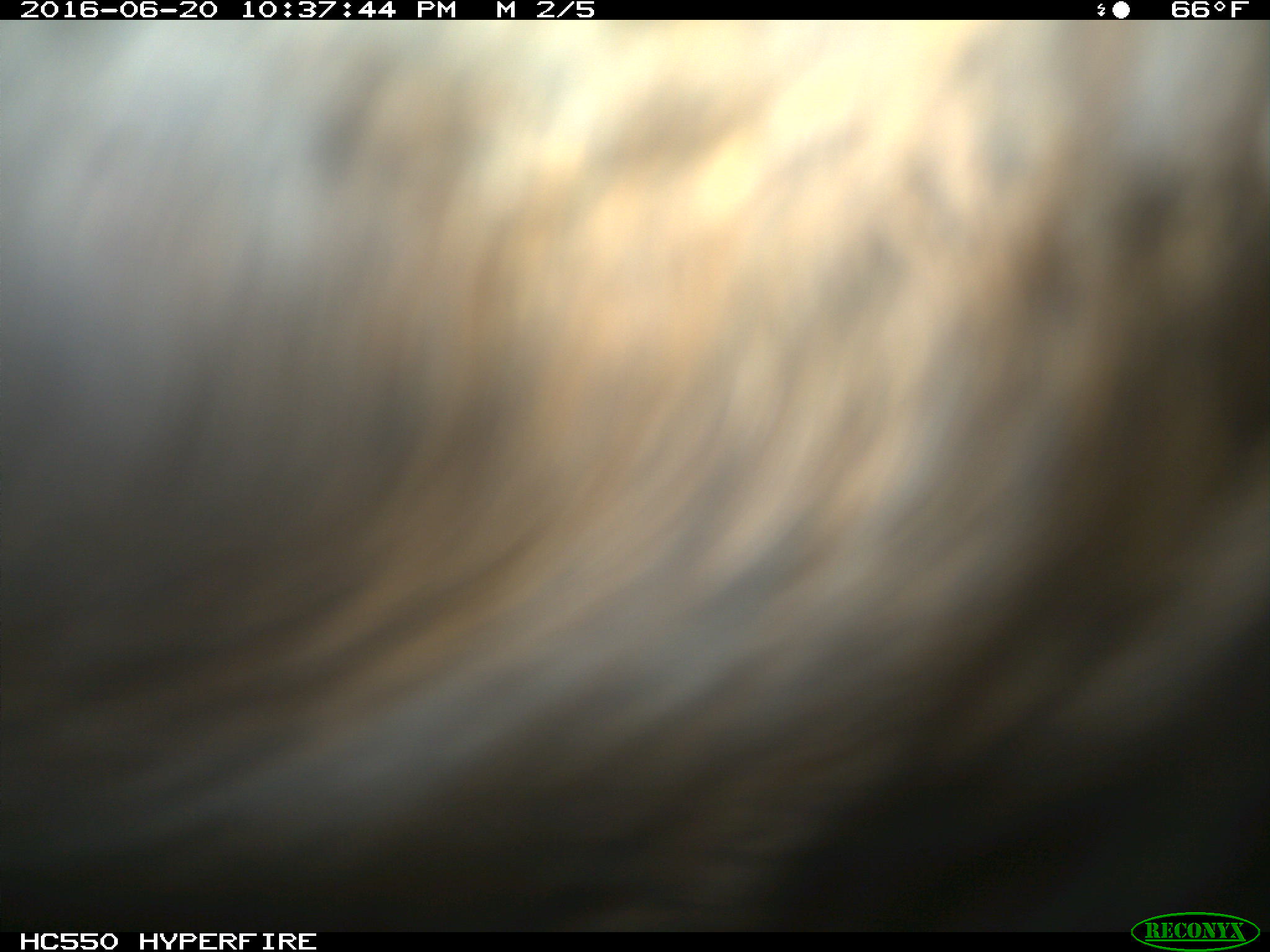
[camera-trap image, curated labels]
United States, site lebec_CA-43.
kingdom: Animalia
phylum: Chordata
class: Mammalia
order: Artiodactyla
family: Bovidae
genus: Bos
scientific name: Bos taurus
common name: domestic cow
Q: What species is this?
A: Bos taurus (domestic cow).